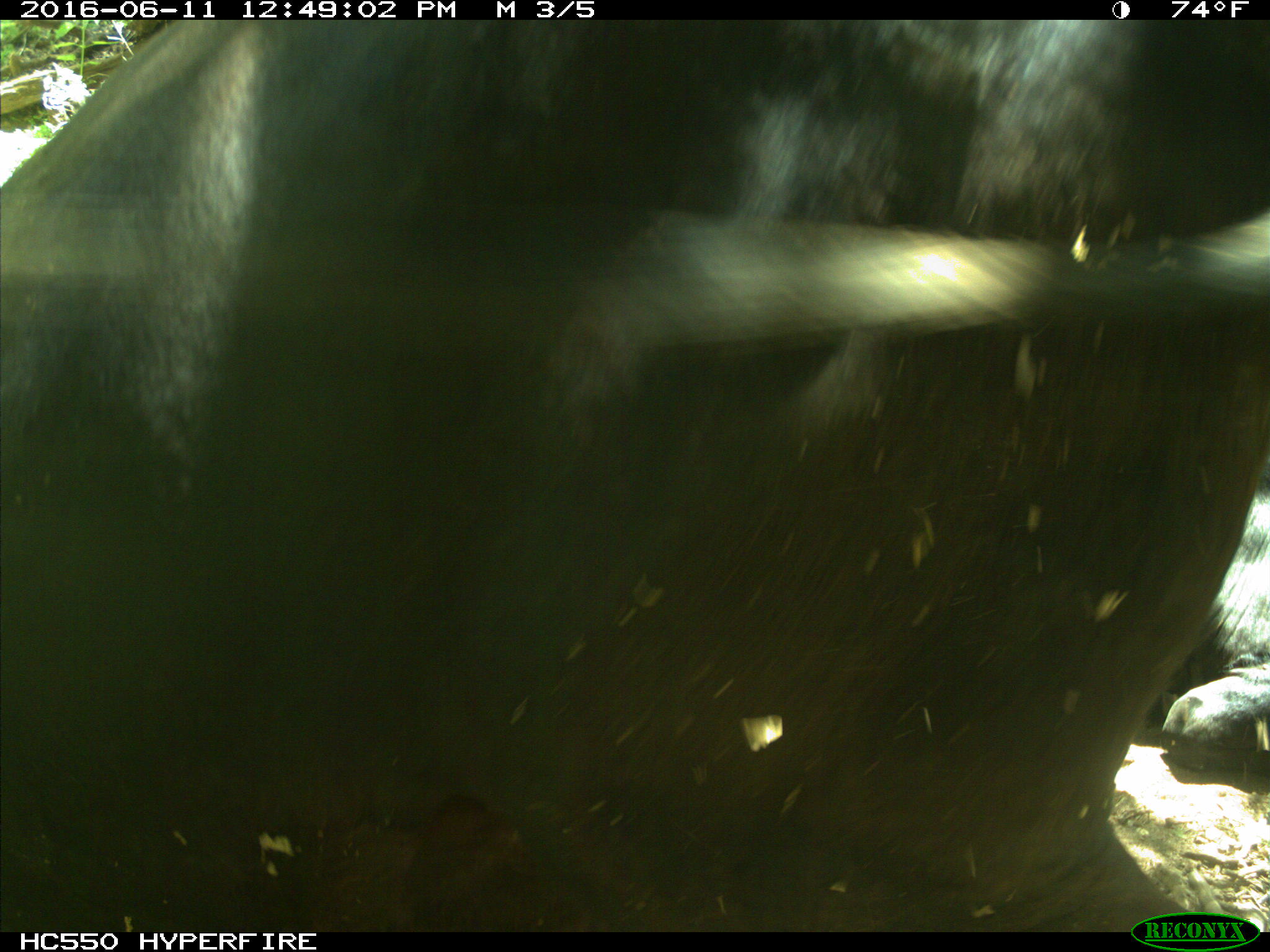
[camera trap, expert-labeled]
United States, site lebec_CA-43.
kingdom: Animalia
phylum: Chordata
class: Mammalia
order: Artiodactyla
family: Bovidae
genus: Bos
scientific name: Bos taurus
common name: domestic cow